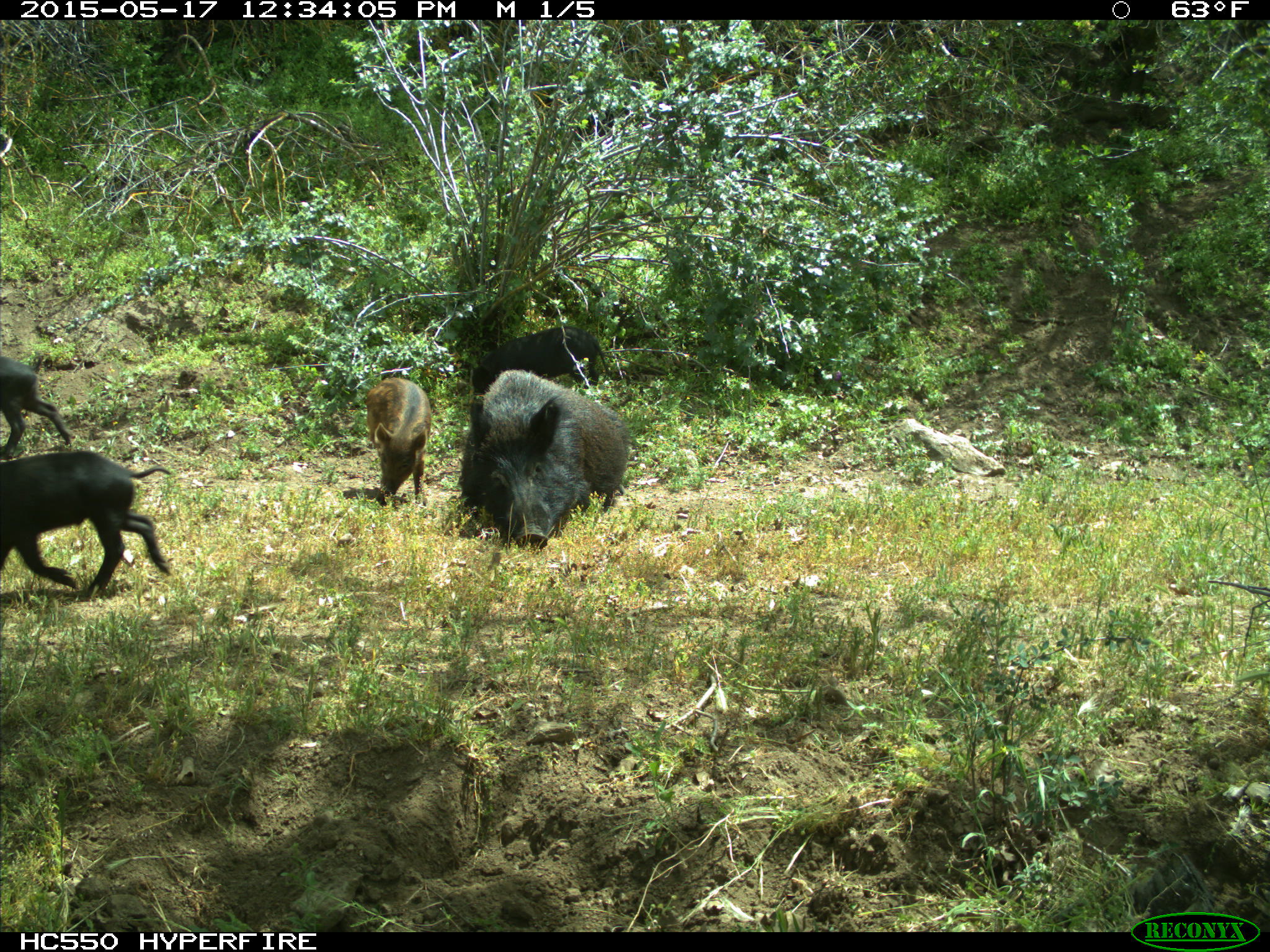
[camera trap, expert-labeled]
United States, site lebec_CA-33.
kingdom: Animalia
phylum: Chordata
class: Mammalia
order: Artiodactyla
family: Suidae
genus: Sus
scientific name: Sus scrofa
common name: wild boar